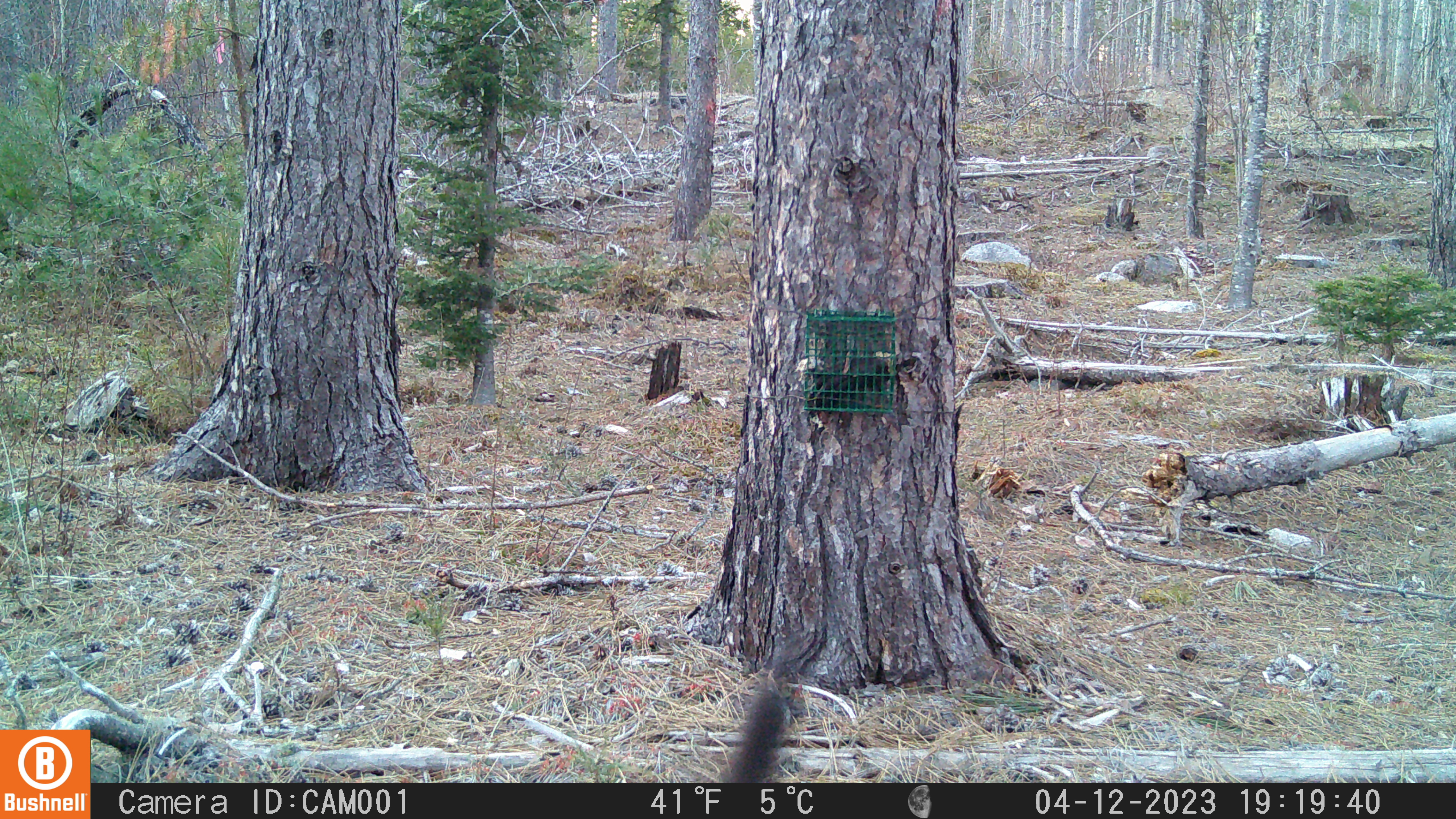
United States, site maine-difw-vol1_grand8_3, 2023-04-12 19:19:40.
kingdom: Animalia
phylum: Chordata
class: Mammalia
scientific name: Mammalia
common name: mammal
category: mammal sp.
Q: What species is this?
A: Mammal sp. (mammal) (Mammalia).